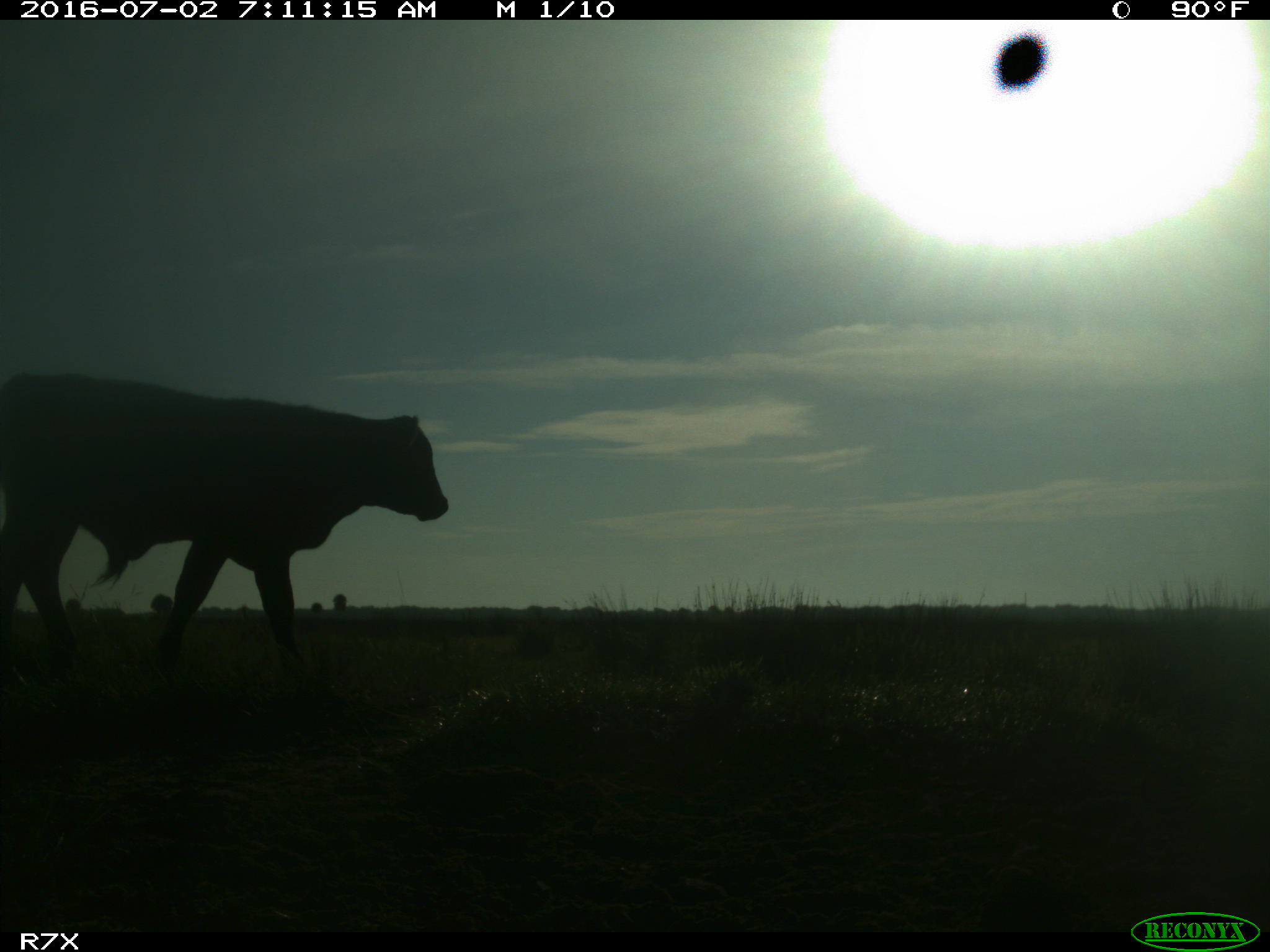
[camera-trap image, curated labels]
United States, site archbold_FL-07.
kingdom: Animalia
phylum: Chordata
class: Mammalia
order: Artiodactyla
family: Bovidae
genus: Bos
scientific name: Bos taurus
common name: domestic cow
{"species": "Bos taurus (domestic cow)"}